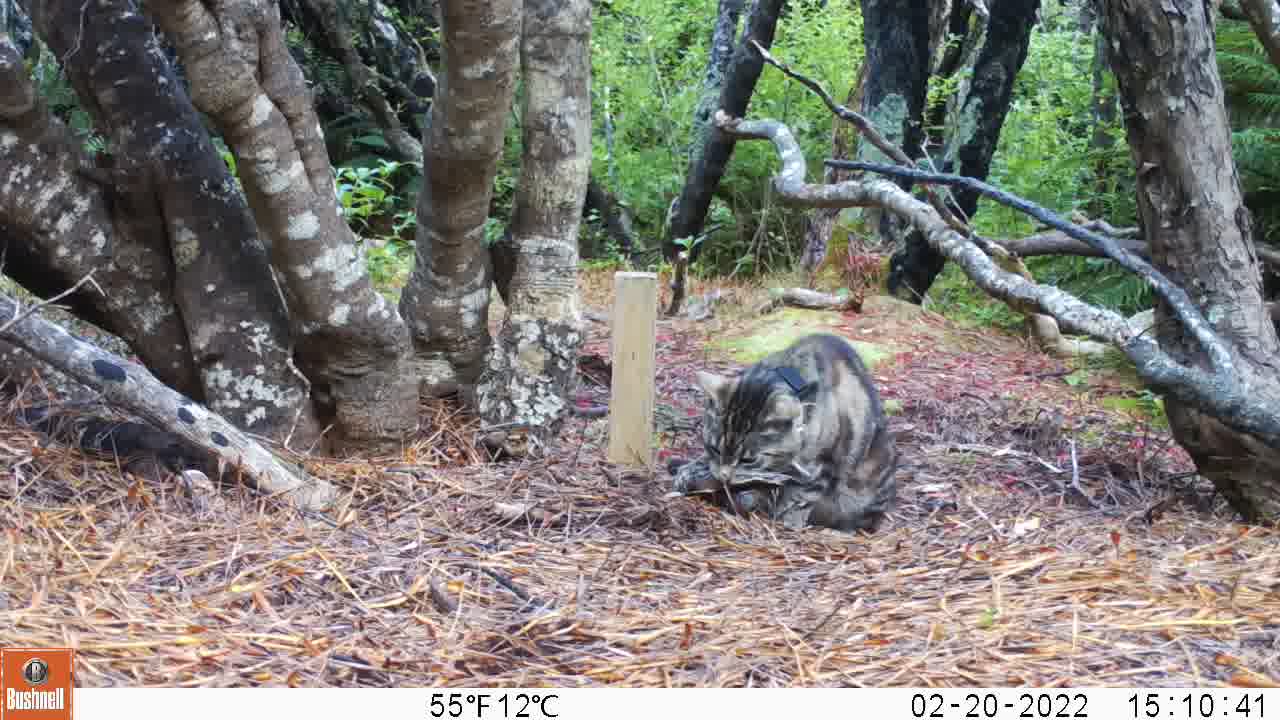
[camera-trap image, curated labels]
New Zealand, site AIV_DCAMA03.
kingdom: Animalia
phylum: Chordata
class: Mammalia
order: Carnivora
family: Felidae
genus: Felis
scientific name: Felis catus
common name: domestic cat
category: cat